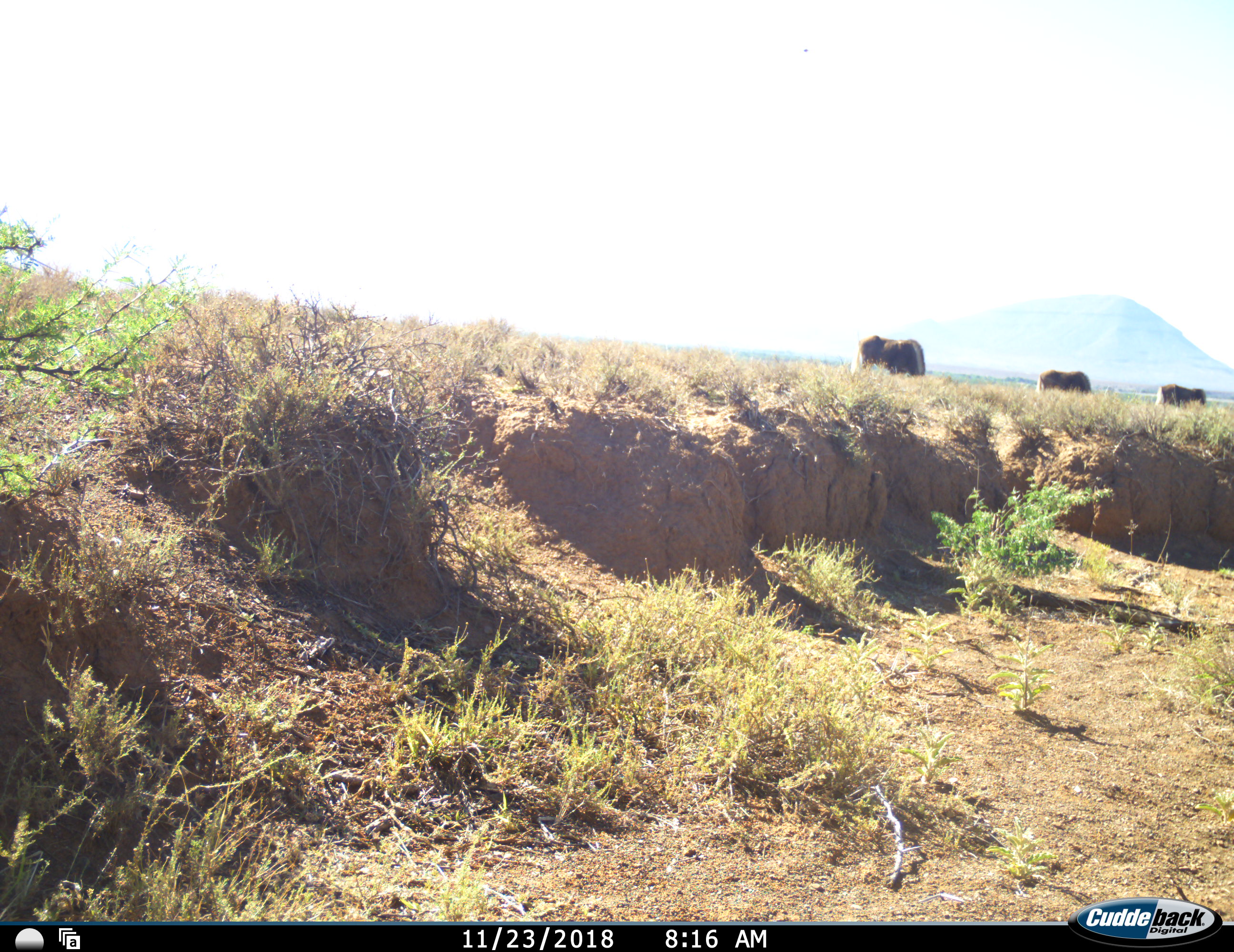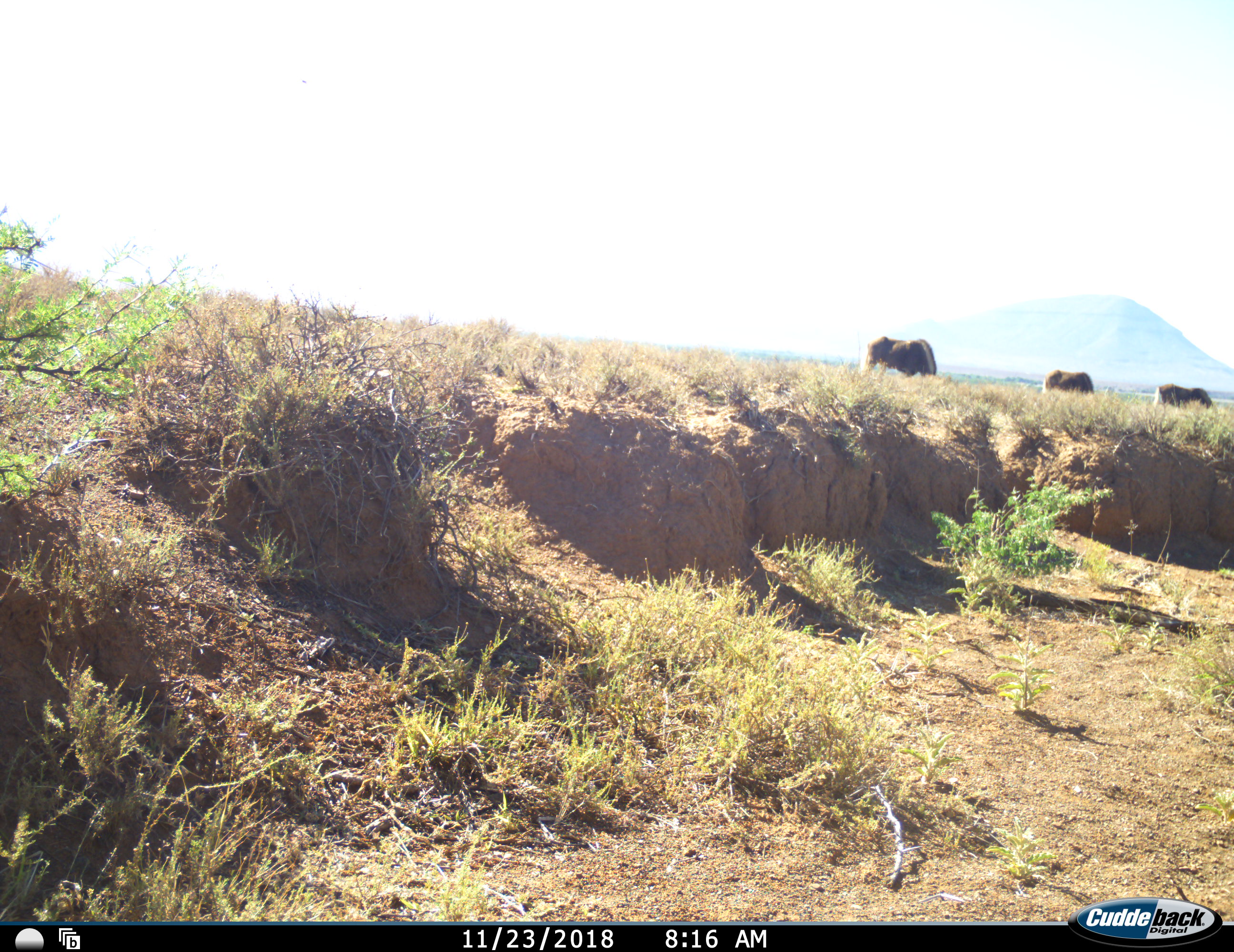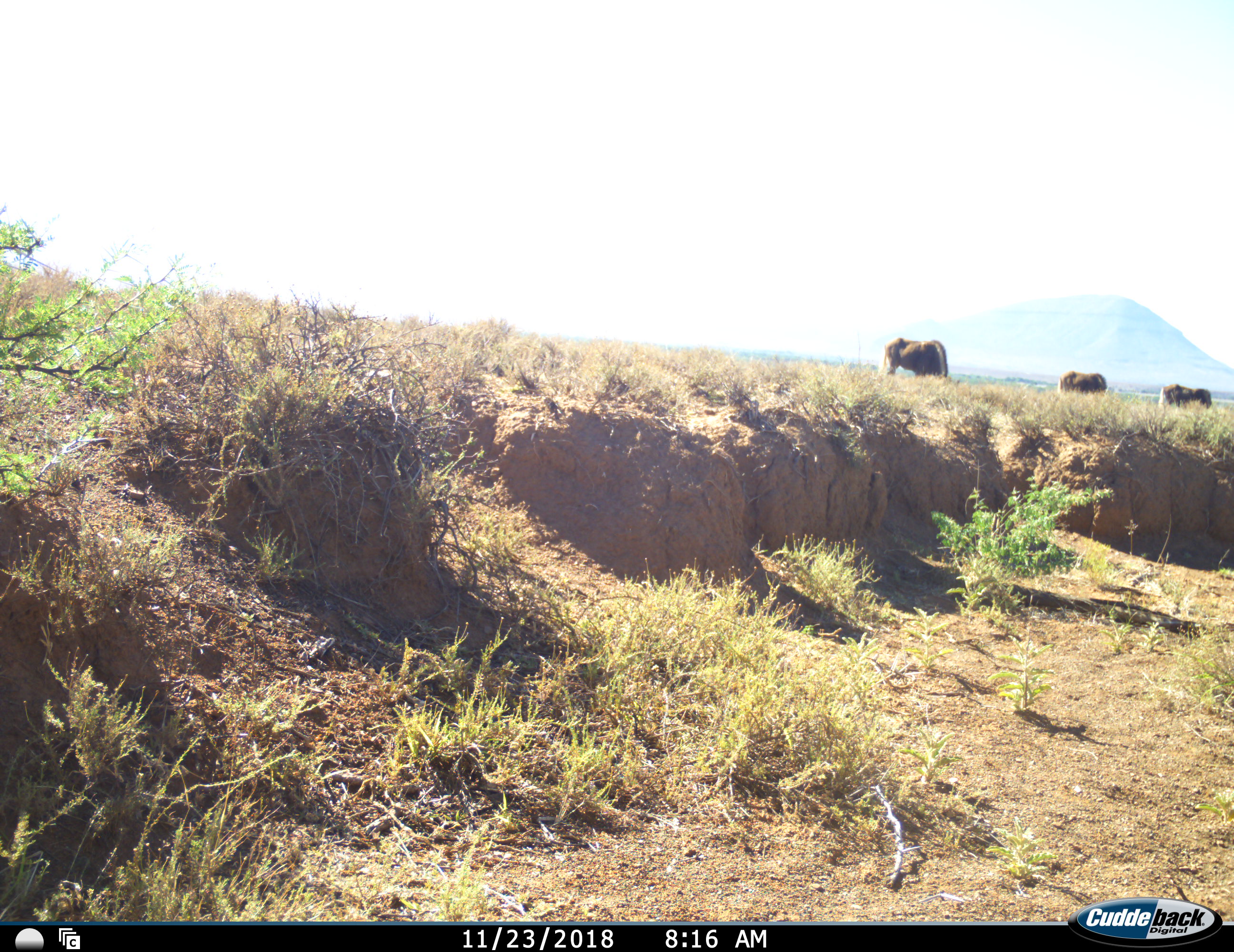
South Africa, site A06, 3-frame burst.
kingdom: Animalia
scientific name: Animalia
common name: animal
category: domesticanimal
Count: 3.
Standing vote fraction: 17%.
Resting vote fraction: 0%.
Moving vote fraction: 33%.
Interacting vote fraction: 0%.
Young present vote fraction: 0%.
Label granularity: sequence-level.